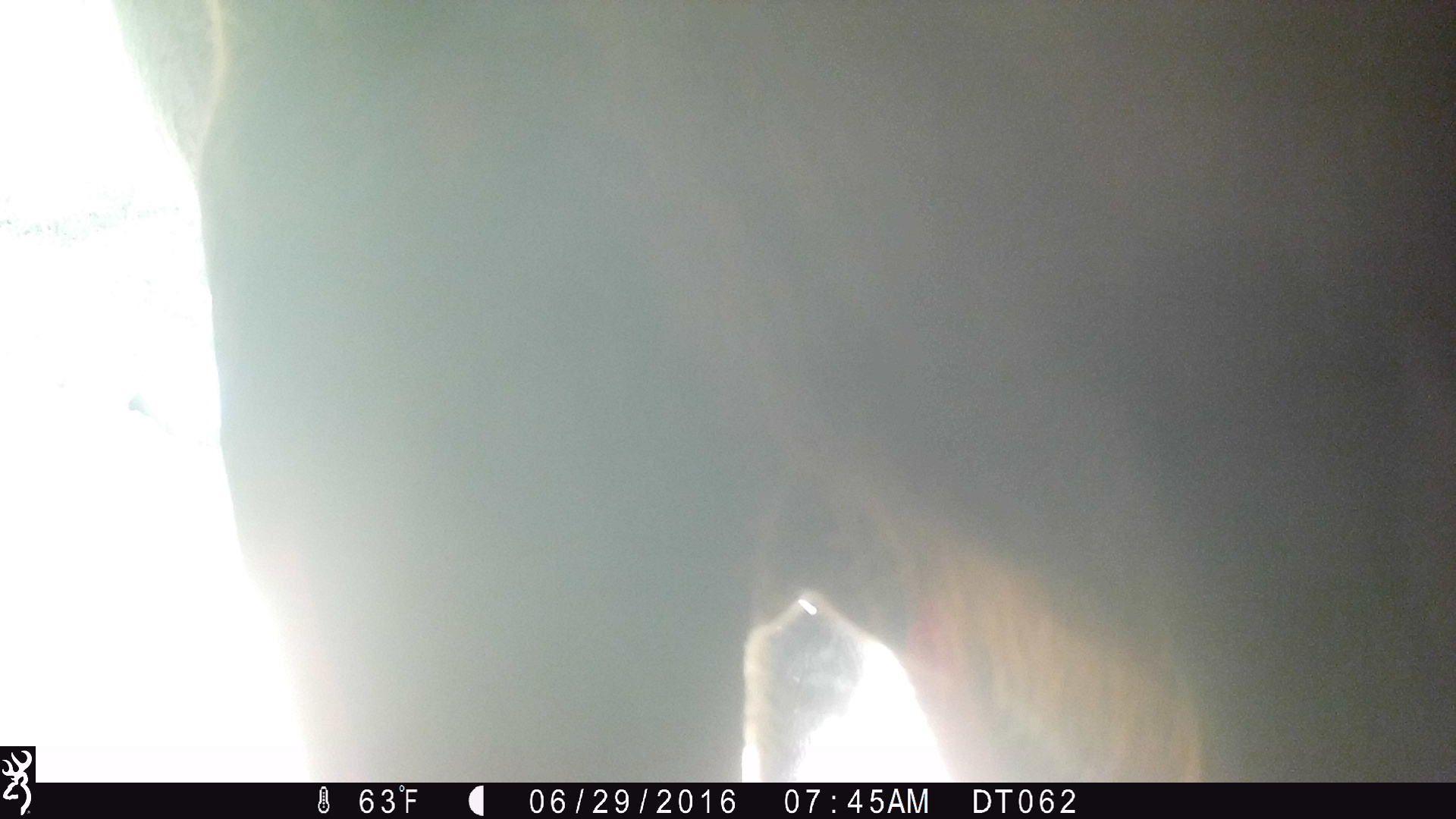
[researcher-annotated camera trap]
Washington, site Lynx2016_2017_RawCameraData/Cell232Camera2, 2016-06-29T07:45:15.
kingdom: Animalia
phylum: Chordata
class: Mammalia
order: Artiodactyla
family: Bovidae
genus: Bos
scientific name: Bos taurus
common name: domestic cattle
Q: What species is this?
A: Domestic cattle (Bos taurus).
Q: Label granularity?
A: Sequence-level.